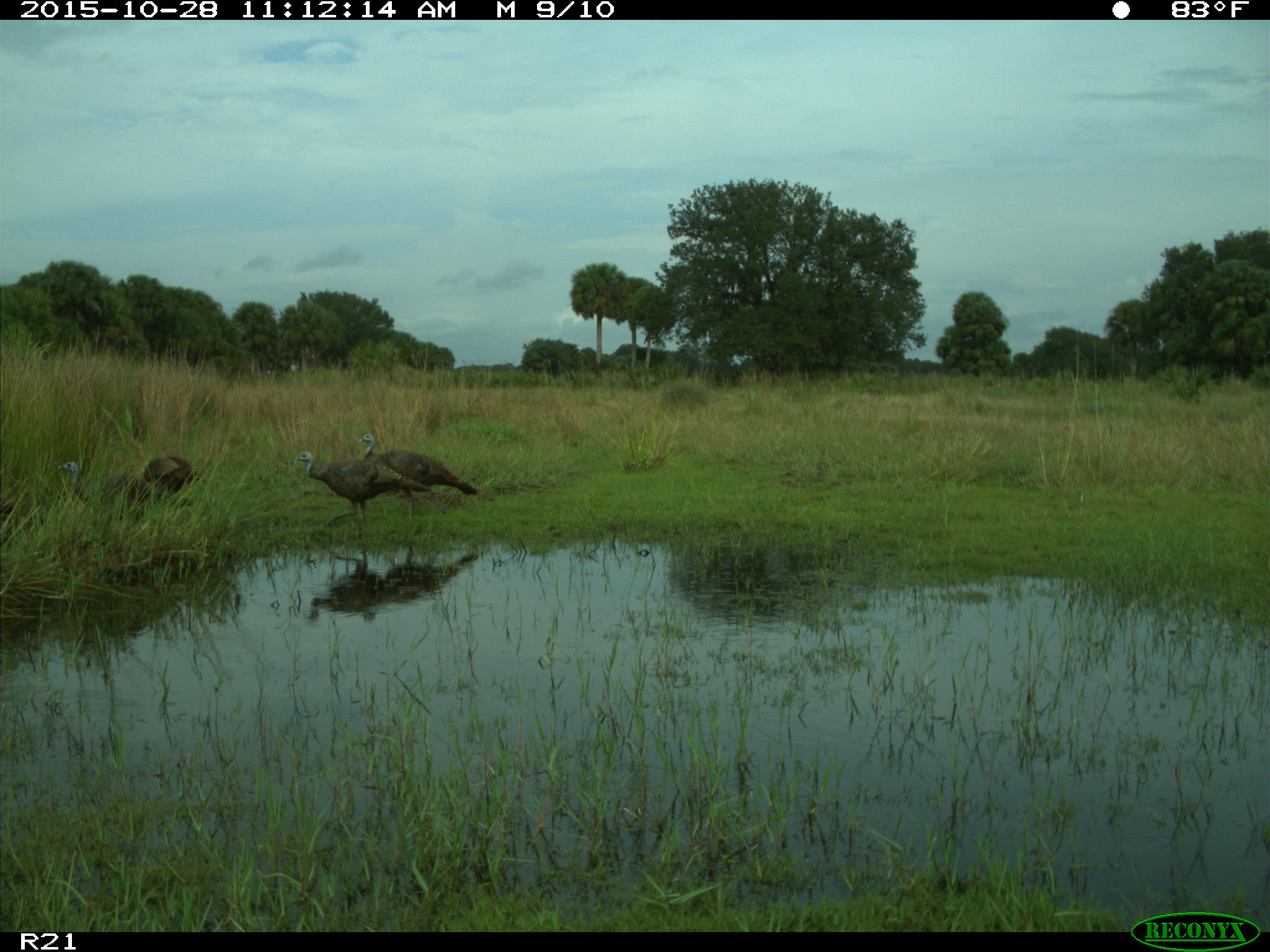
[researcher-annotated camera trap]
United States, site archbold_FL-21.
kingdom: Animalia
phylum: Chordata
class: Aves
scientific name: Aves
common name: birds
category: unidentified bird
Unidentified bird (birds) (Aves).